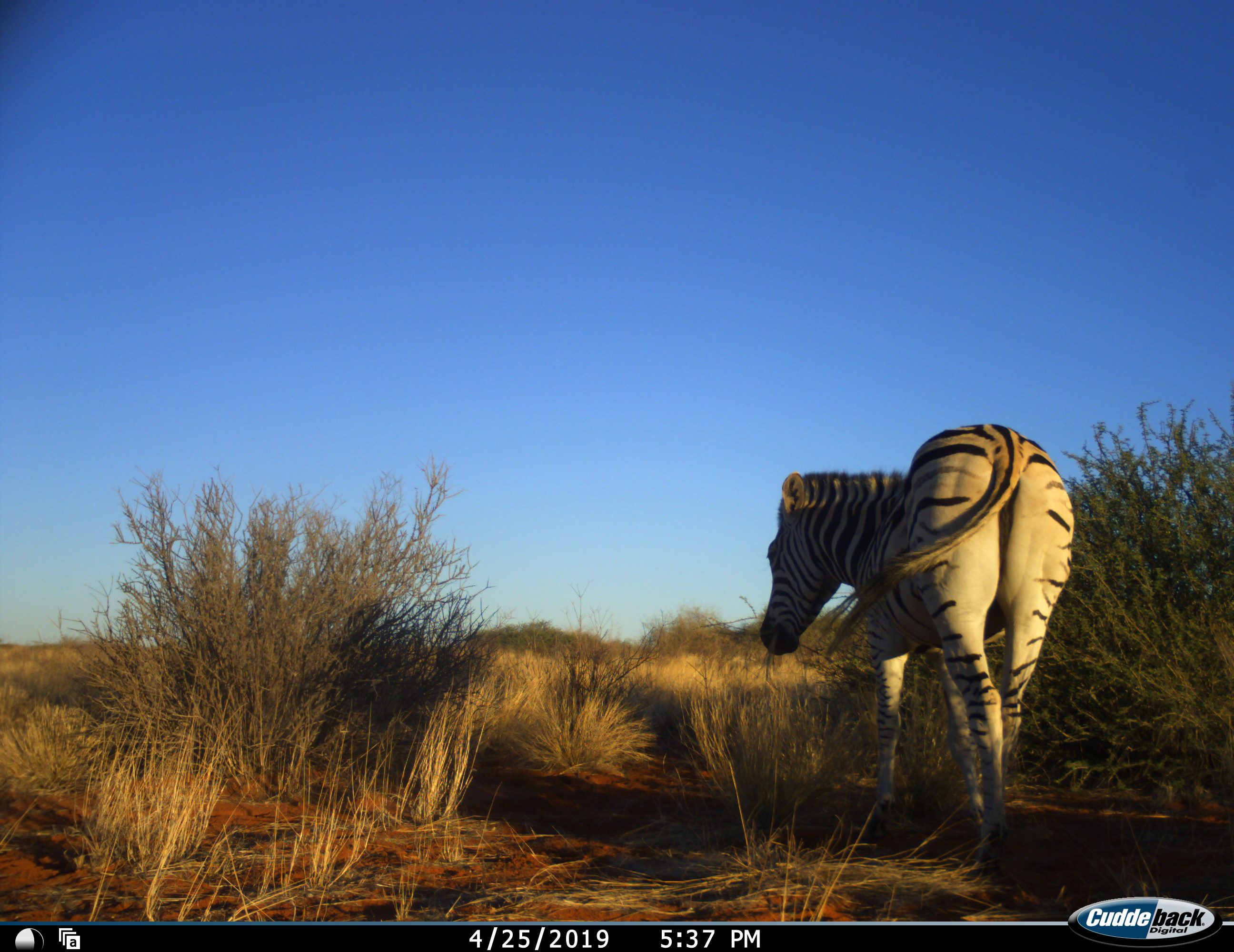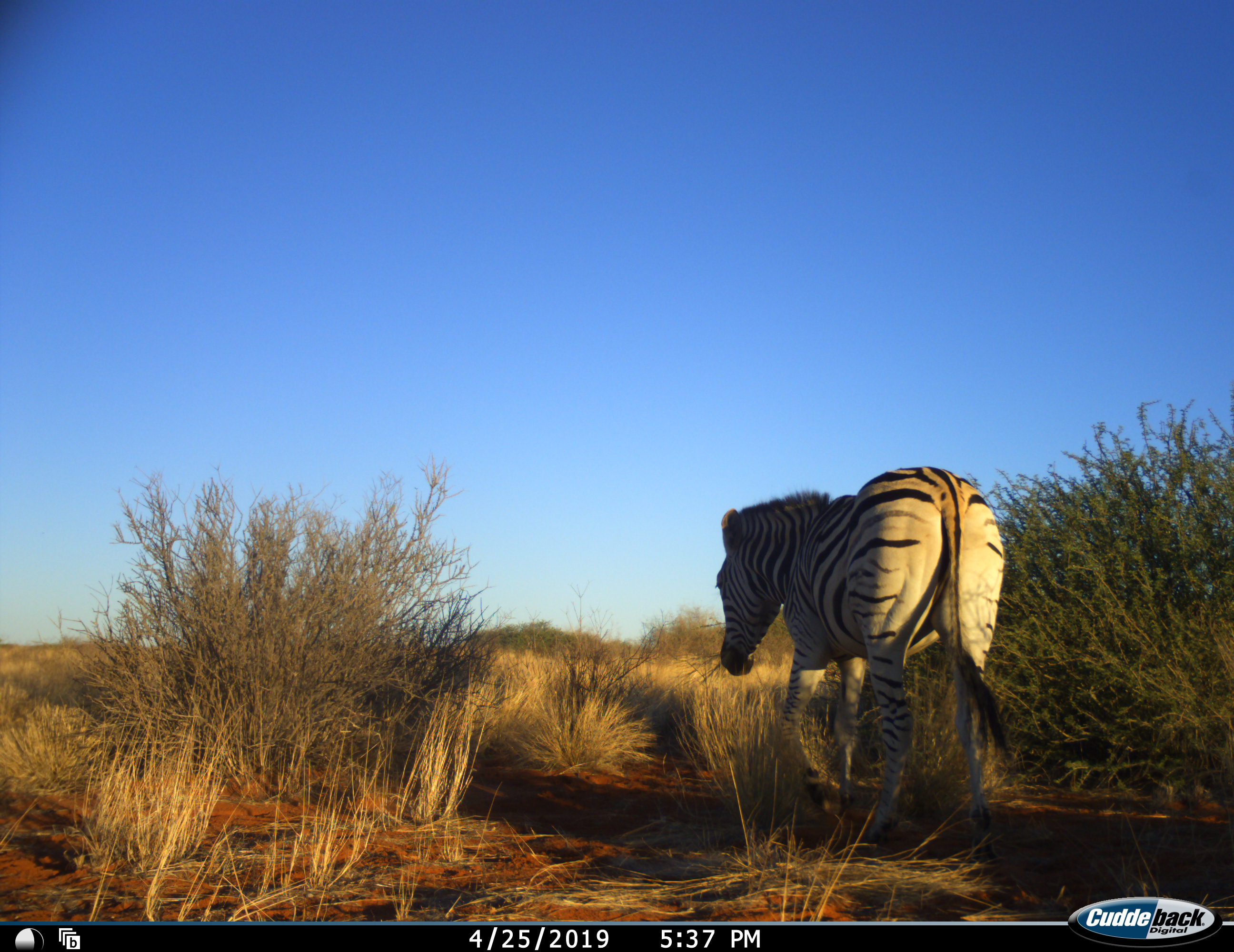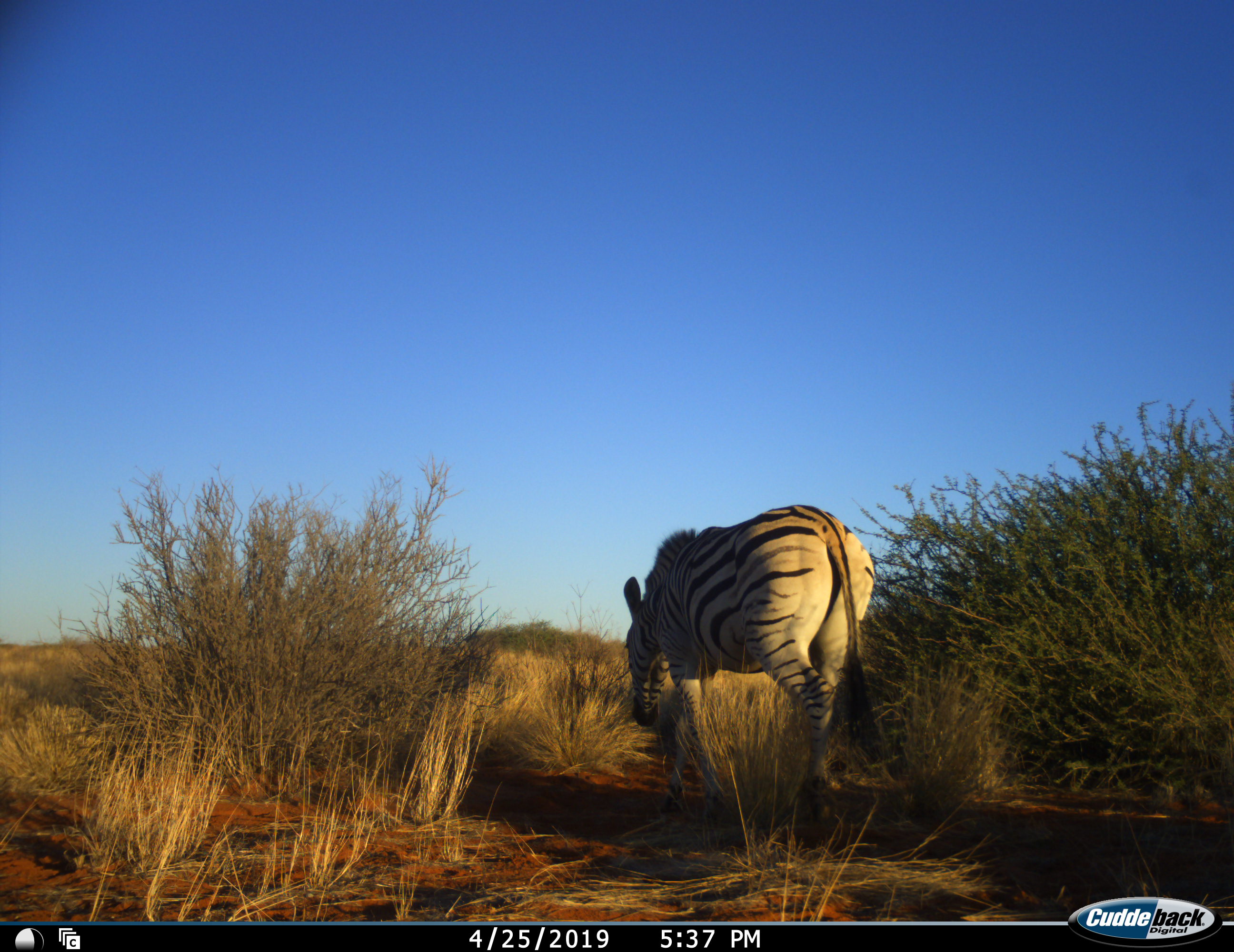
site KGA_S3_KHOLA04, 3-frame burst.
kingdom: Animalia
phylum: Chordata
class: Mammalia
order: Perissodactyla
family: Equidae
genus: Equus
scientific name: Equus quagga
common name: plains zebra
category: zebraplains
Zebraplains (plains zebra) (Equus quagga), count 1. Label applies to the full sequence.